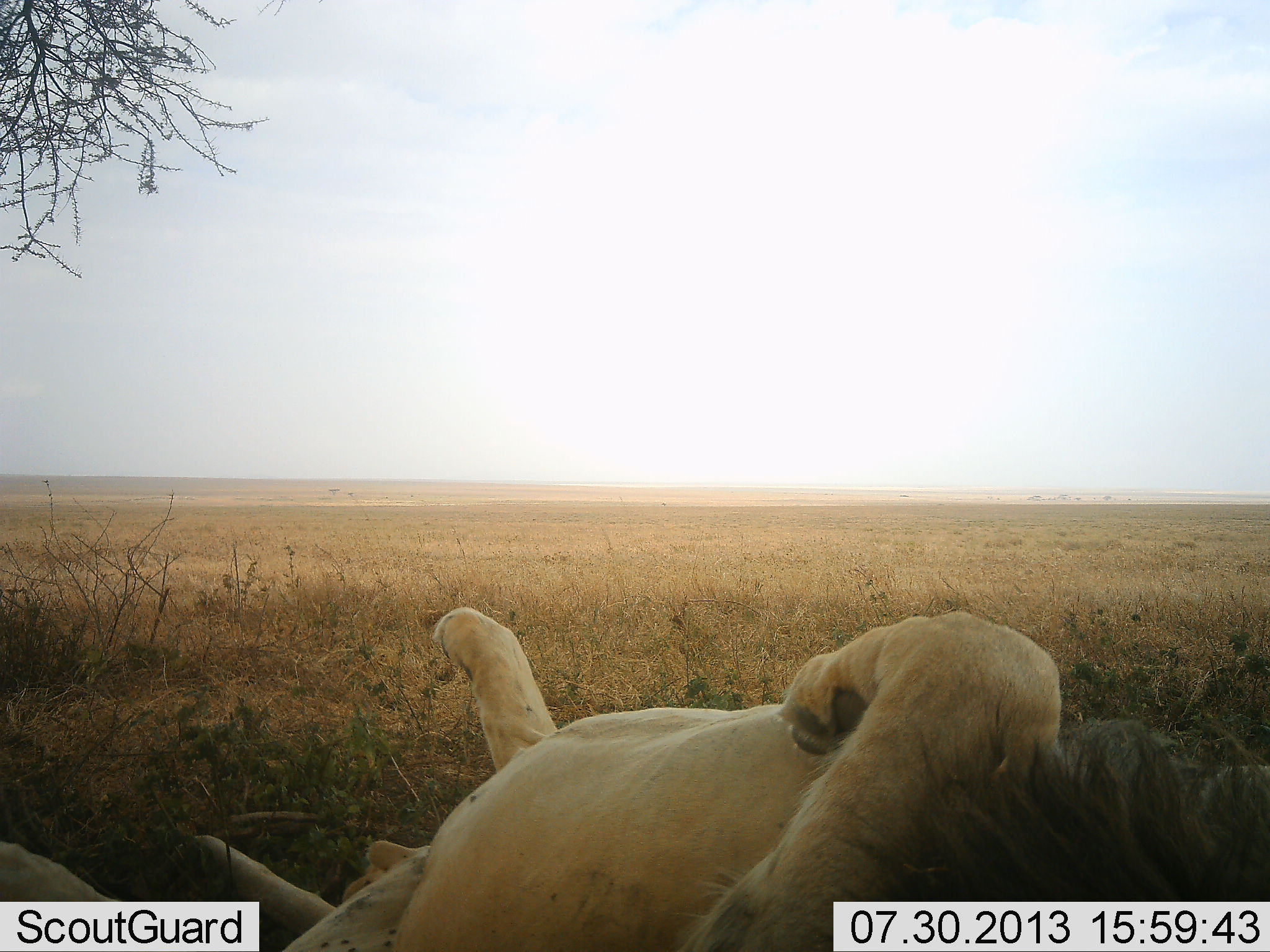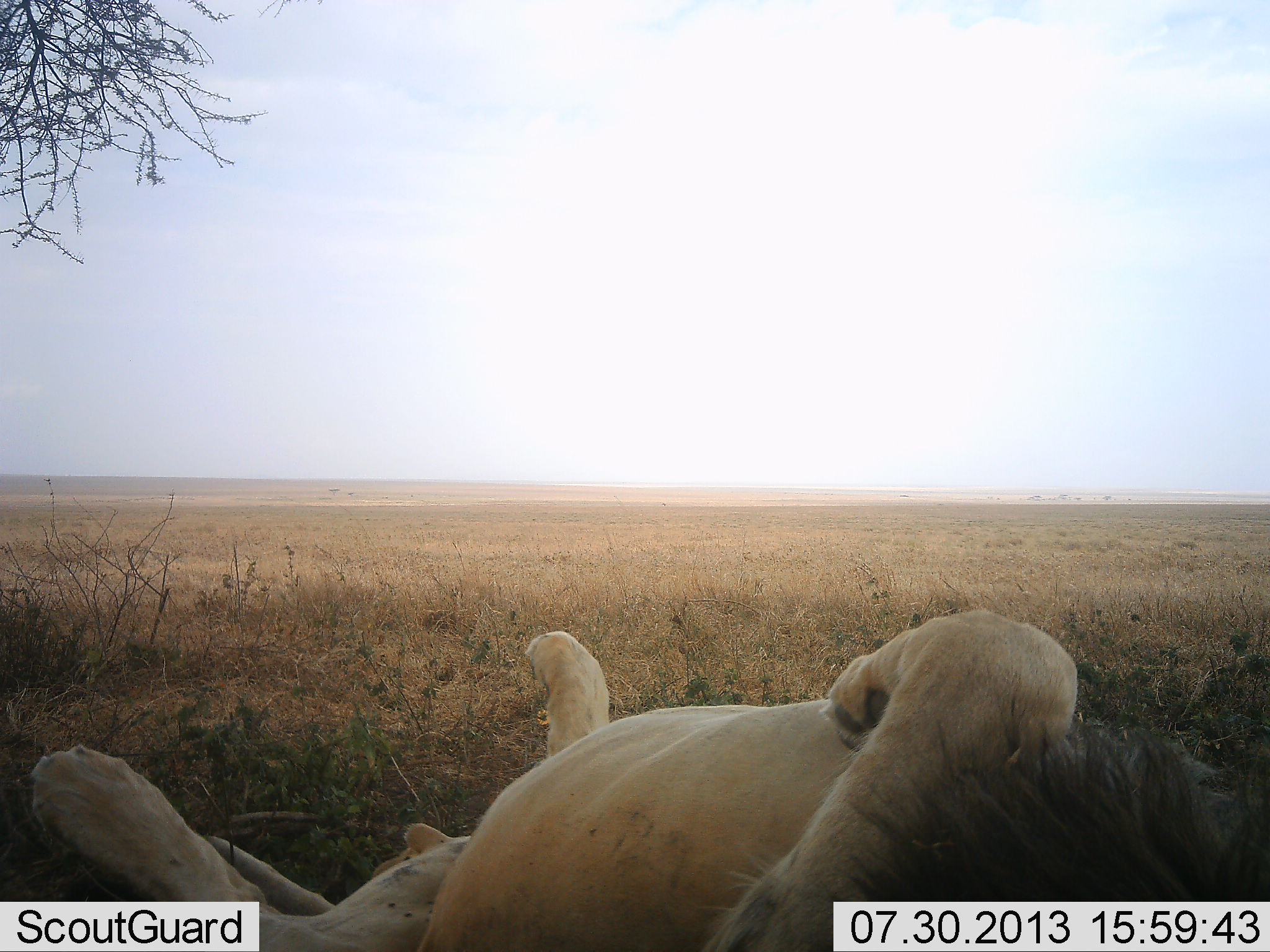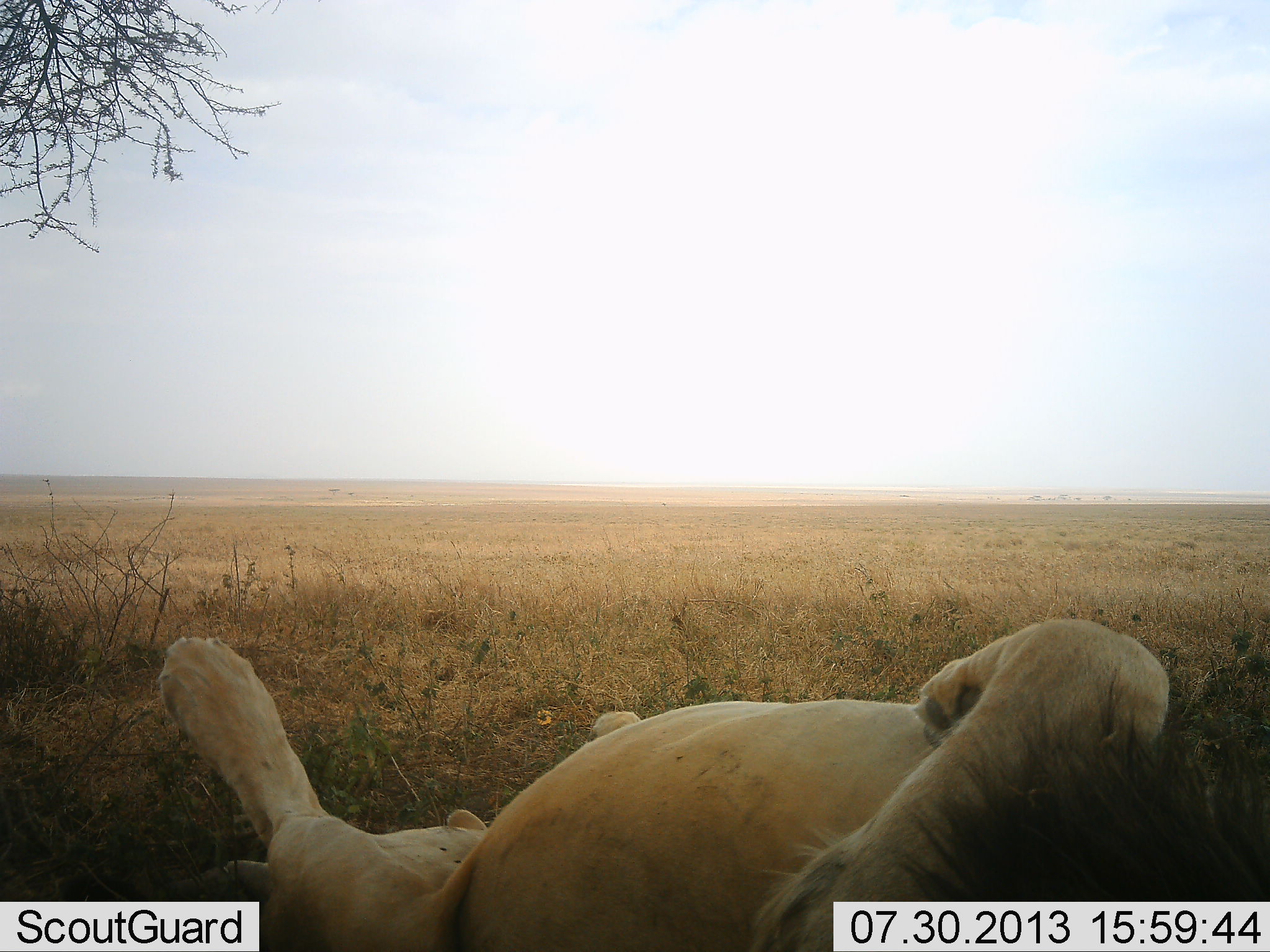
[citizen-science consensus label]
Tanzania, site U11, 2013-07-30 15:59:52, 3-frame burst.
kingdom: Animalia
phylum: Chordata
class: Mammalia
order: Carnivora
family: Felidae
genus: Panthera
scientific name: Panthera leo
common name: lion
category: lionmale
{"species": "lionmale (lion) (Panthera leo)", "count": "1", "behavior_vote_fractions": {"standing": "0%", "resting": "91%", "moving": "18%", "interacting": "18%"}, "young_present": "0%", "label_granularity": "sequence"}